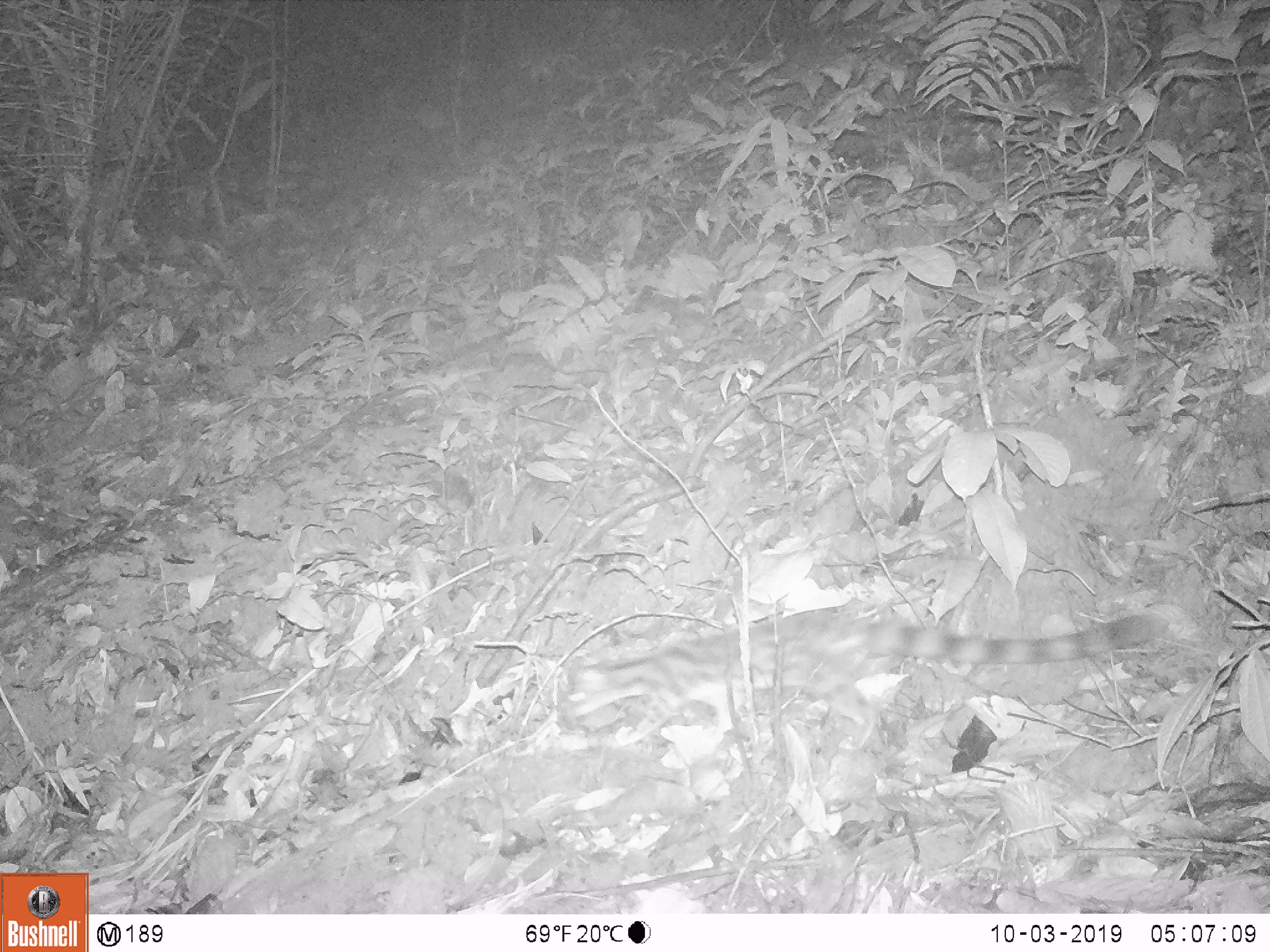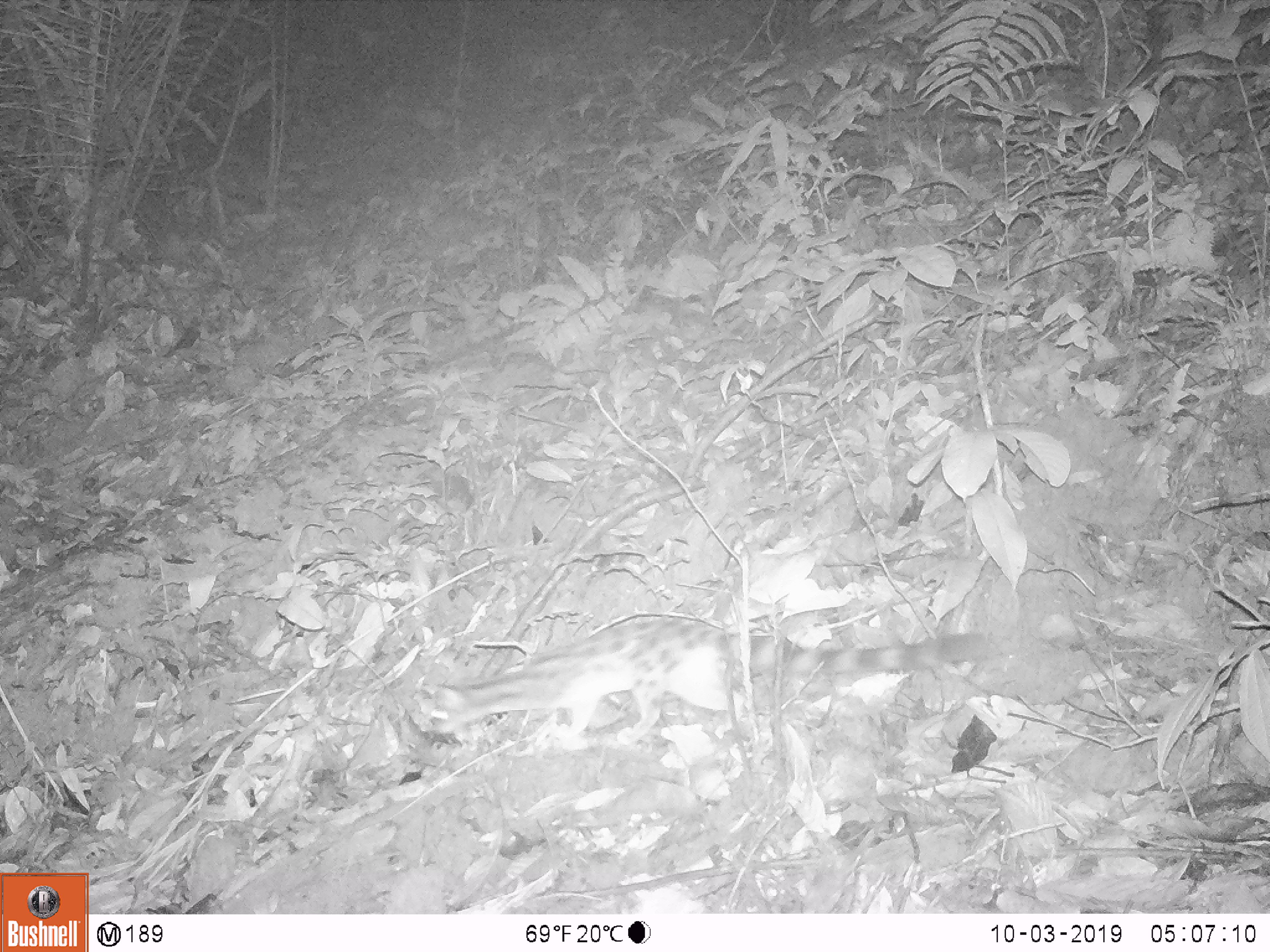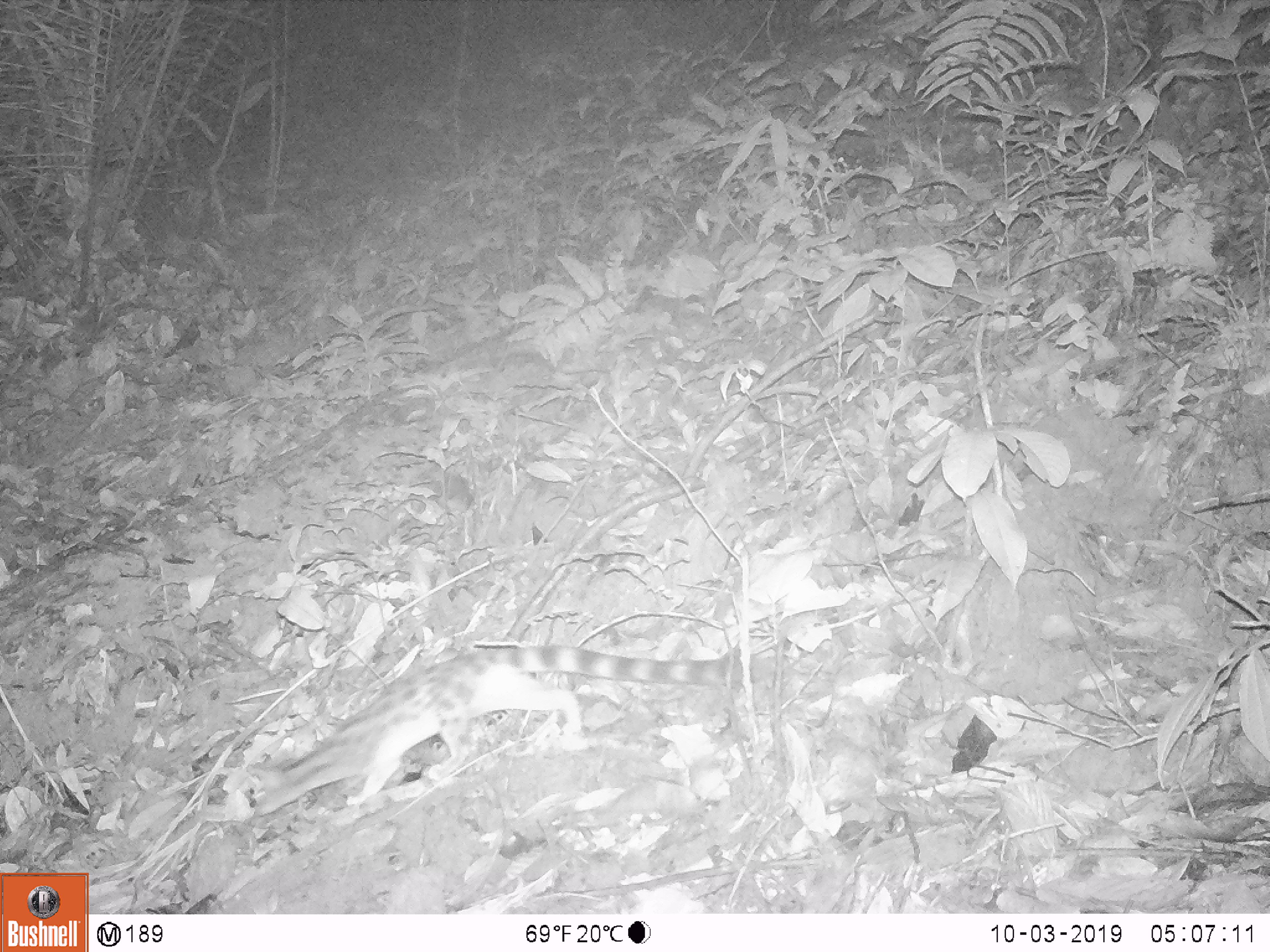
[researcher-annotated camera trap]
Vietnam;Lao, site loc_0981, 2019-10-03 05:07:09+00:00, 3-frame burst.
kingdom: Animalia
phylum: Chordata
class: Mammalia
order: Carnivora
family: Prionodontidae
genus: Prionodon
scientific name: Prionodon pardicolor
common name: spotted linsang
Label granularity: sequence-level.